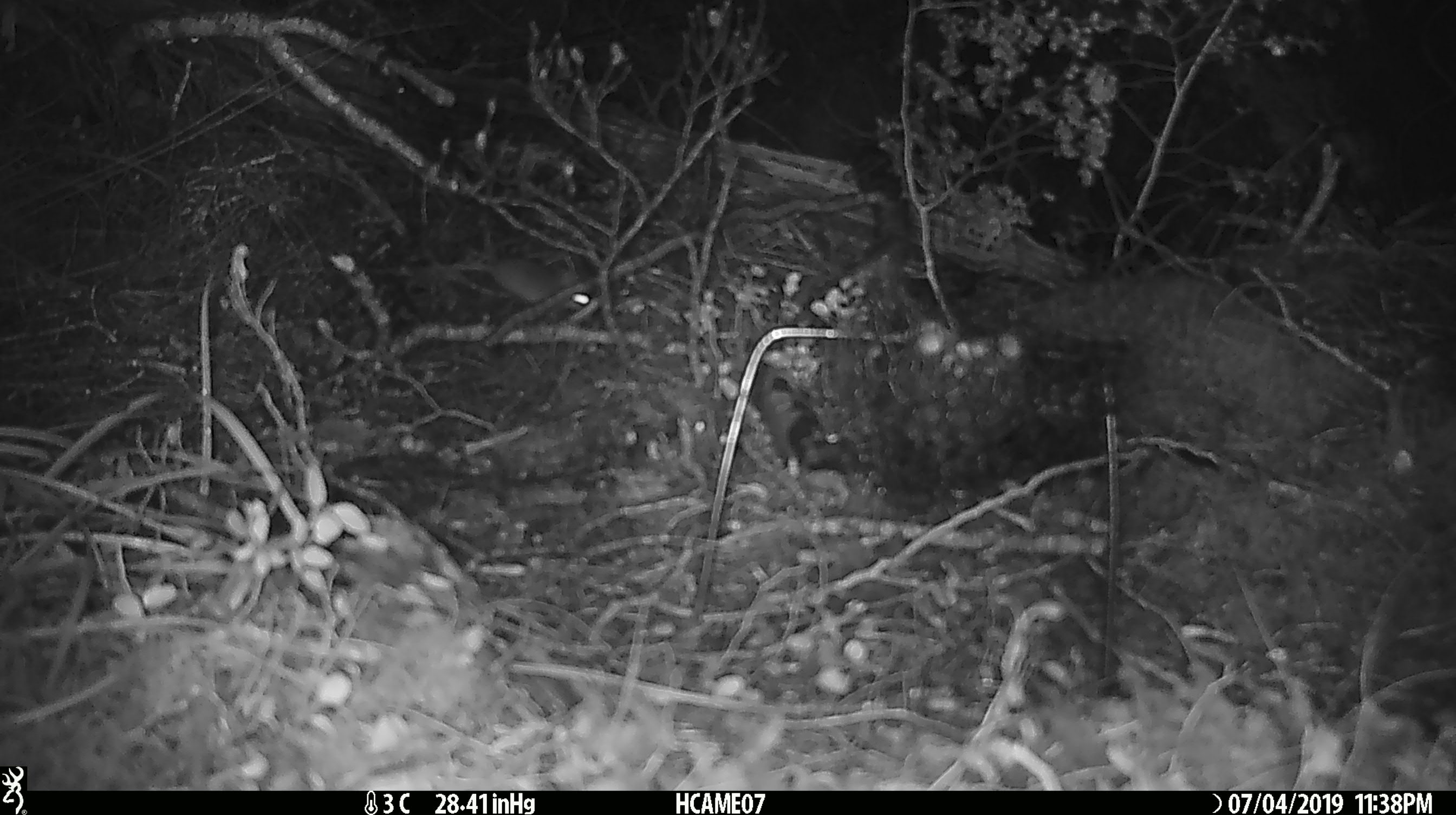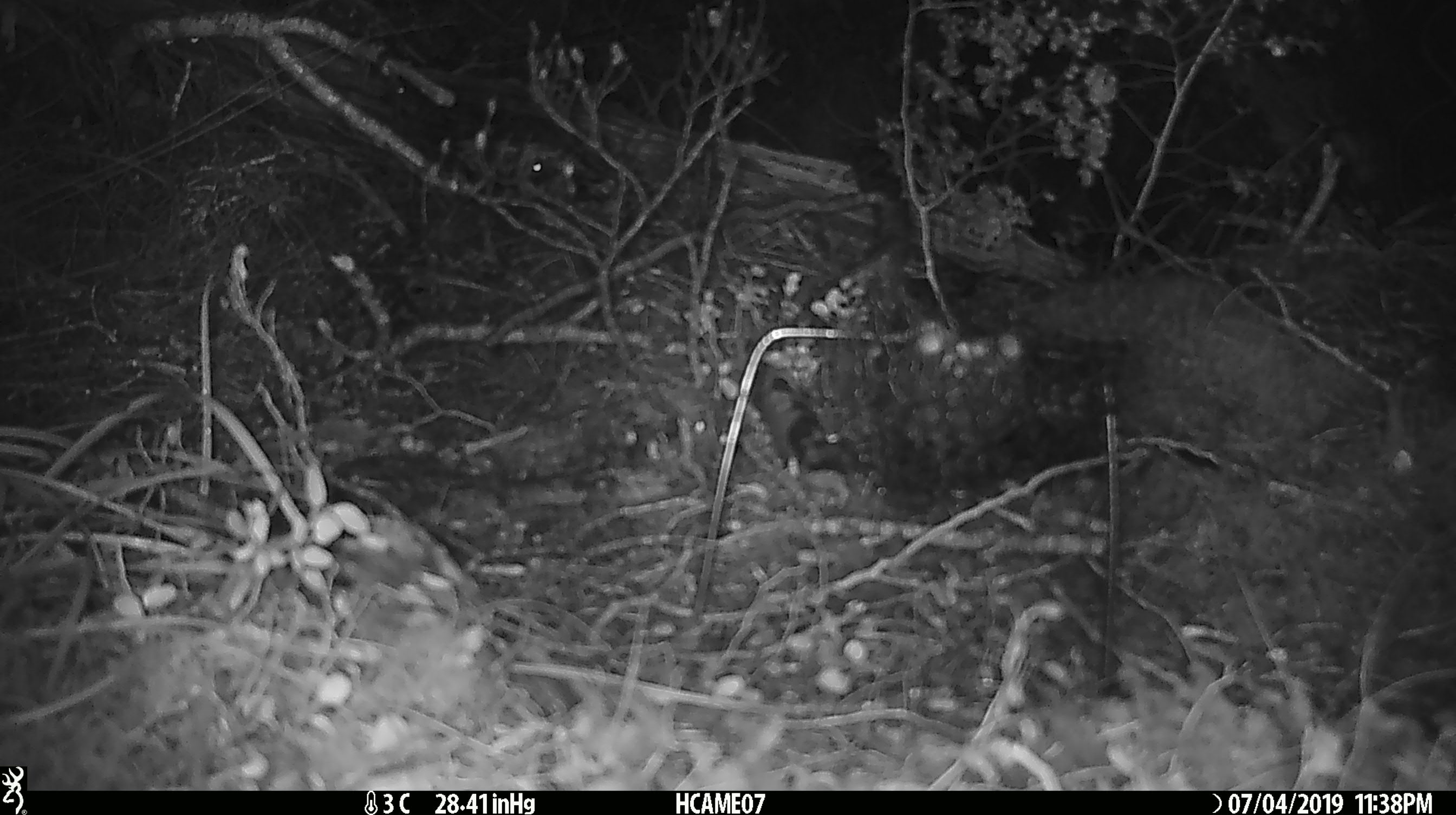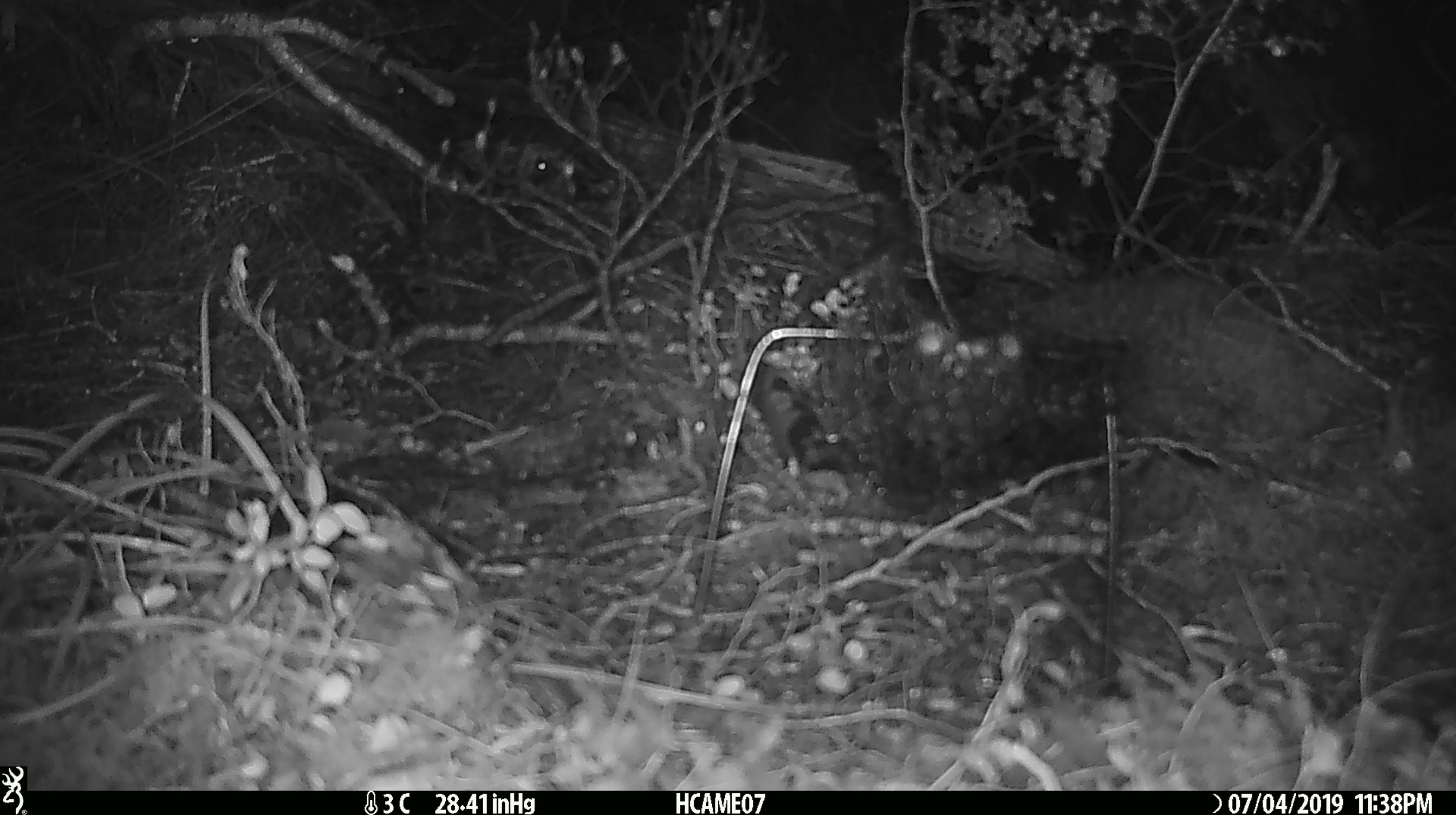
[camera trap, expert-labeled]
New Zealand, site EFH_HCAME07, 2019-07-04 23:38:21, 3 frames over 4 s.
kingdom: Animalia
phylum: Chordata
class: Mammalia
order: Rodentia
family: Muridae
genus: Mus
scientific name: Mus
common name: mouse